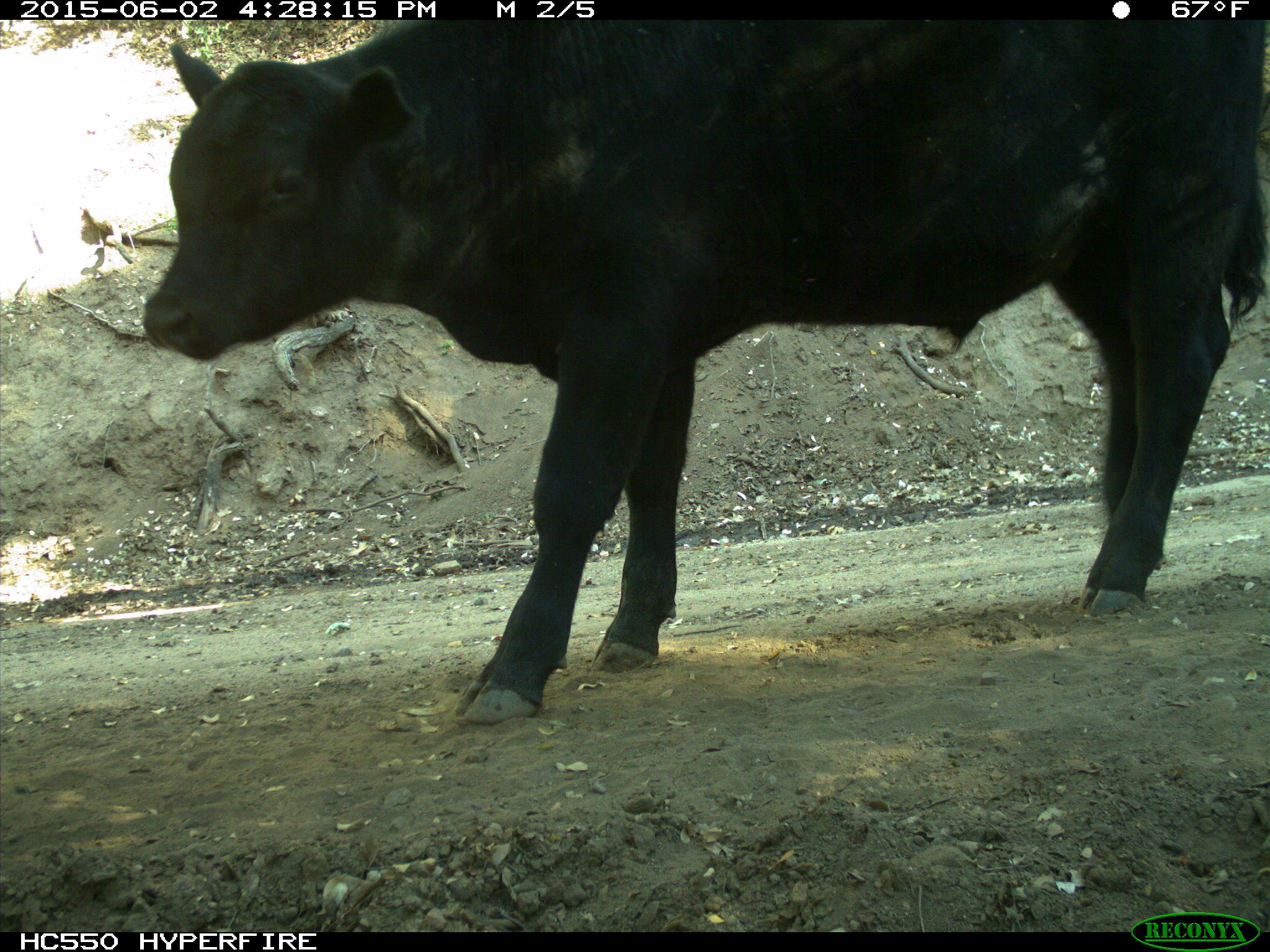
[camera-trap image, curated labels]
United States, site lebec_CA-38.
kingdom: Animalia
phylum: Chordata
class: Mammalia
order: Artiodactyla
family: Bovidae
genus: Bos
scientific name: Bos taurus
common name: domestic cow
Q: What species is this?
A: Bos taurus (domestic cow).